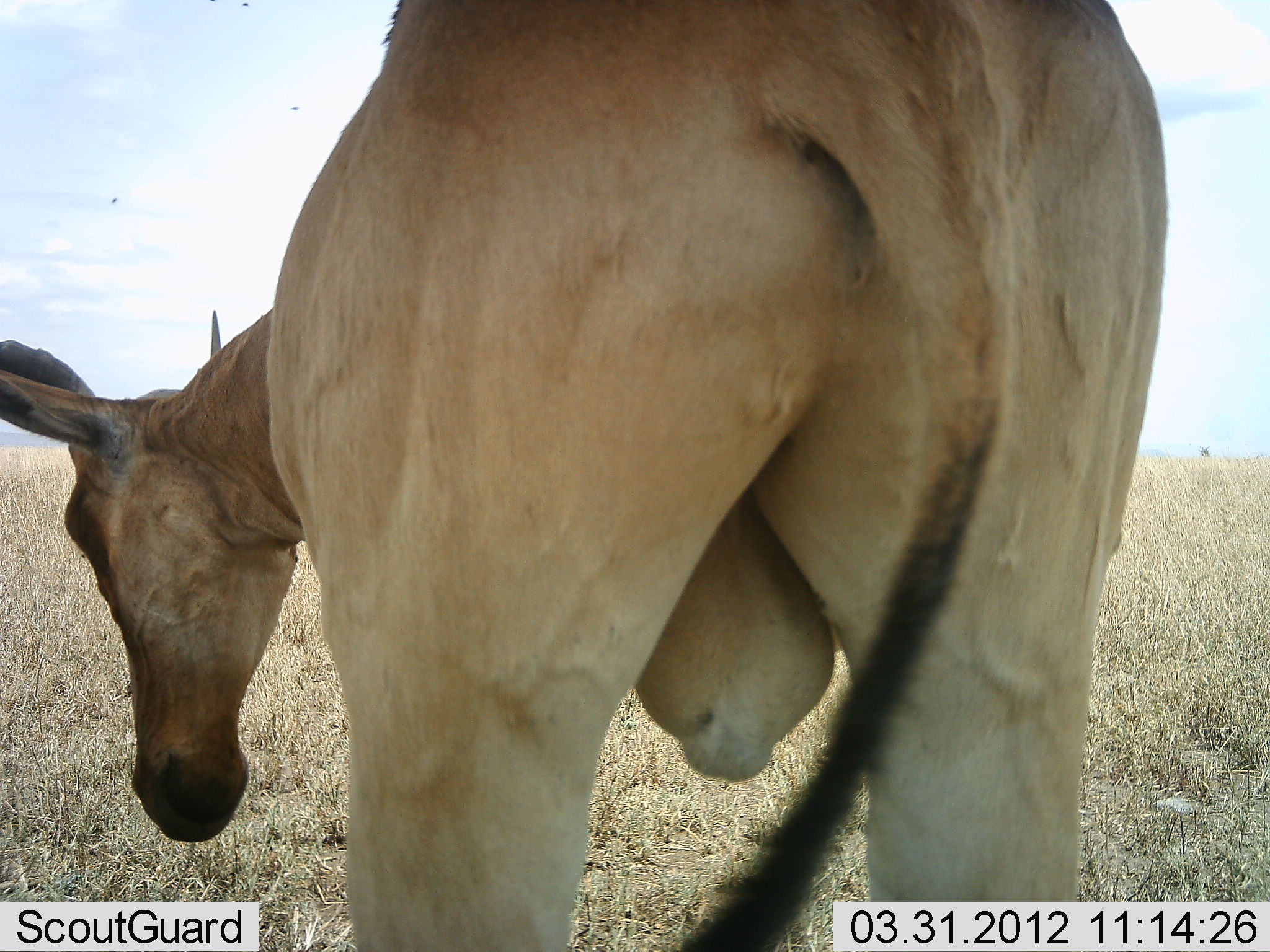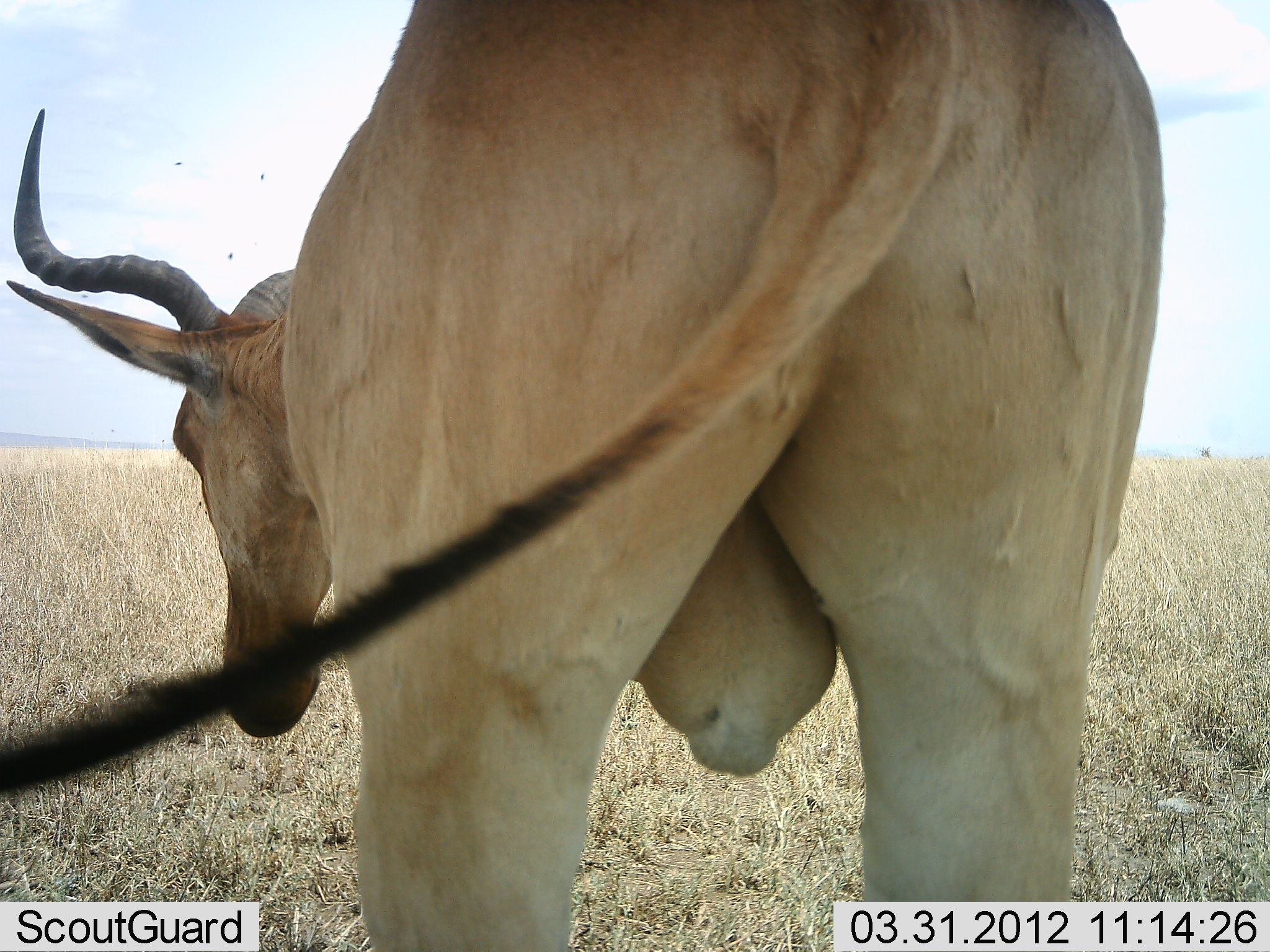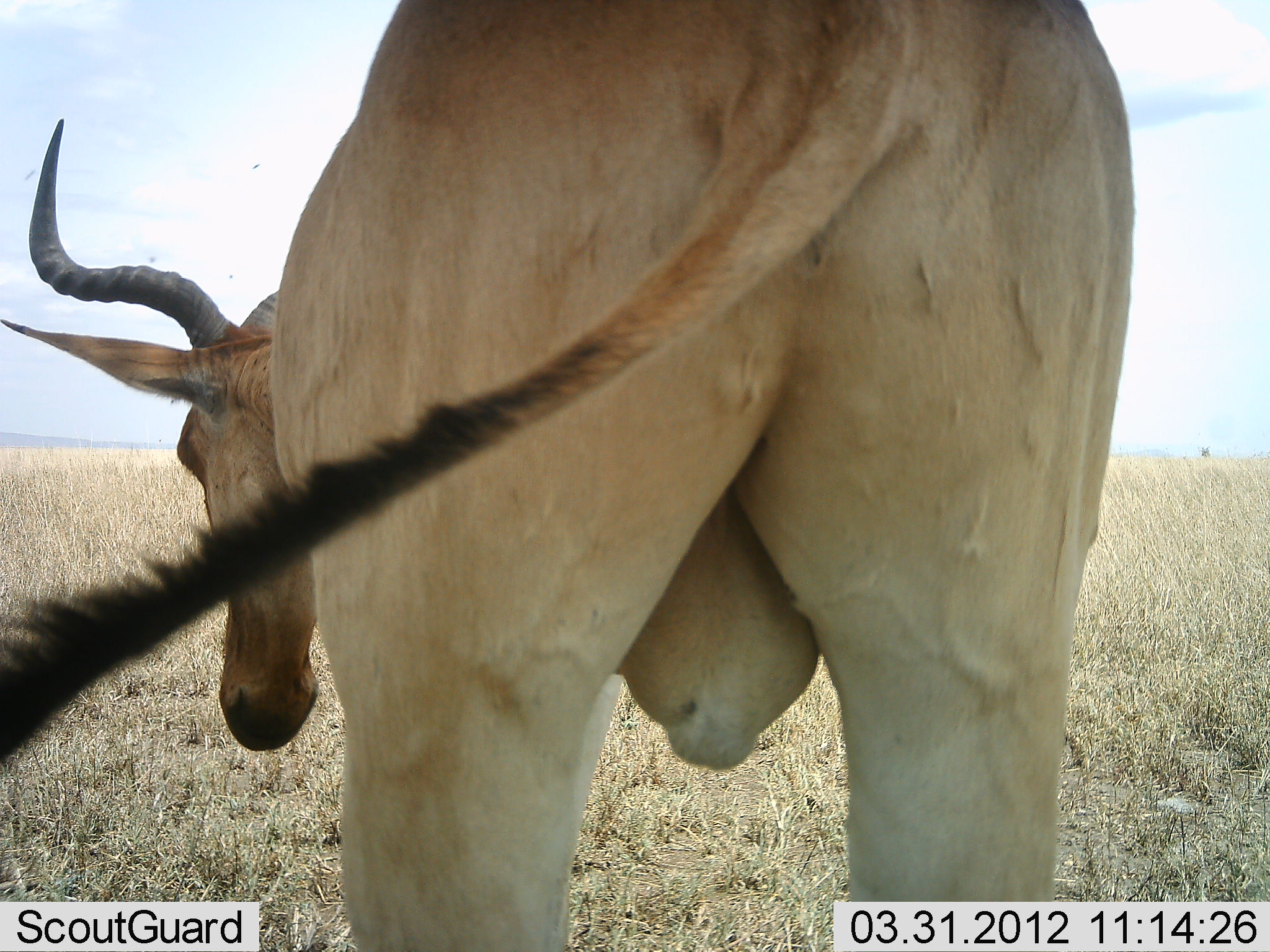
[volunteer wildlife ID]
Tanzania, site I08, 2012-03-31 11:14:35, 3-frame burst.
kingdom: Animalia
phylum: Chordata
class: Mammalia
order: Artiodactyla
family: Bovidae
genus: Alcelaphus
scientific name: Alcelaphus buselaphus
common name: hartebeest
Hartebeest (Alcelaphus buselaphus), count 1. Behavior (volunteer vote fractions): standing 80%, resting 0%, moving 0%, interacting 0%. Young present (vote fraction): 0%. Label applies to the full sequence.